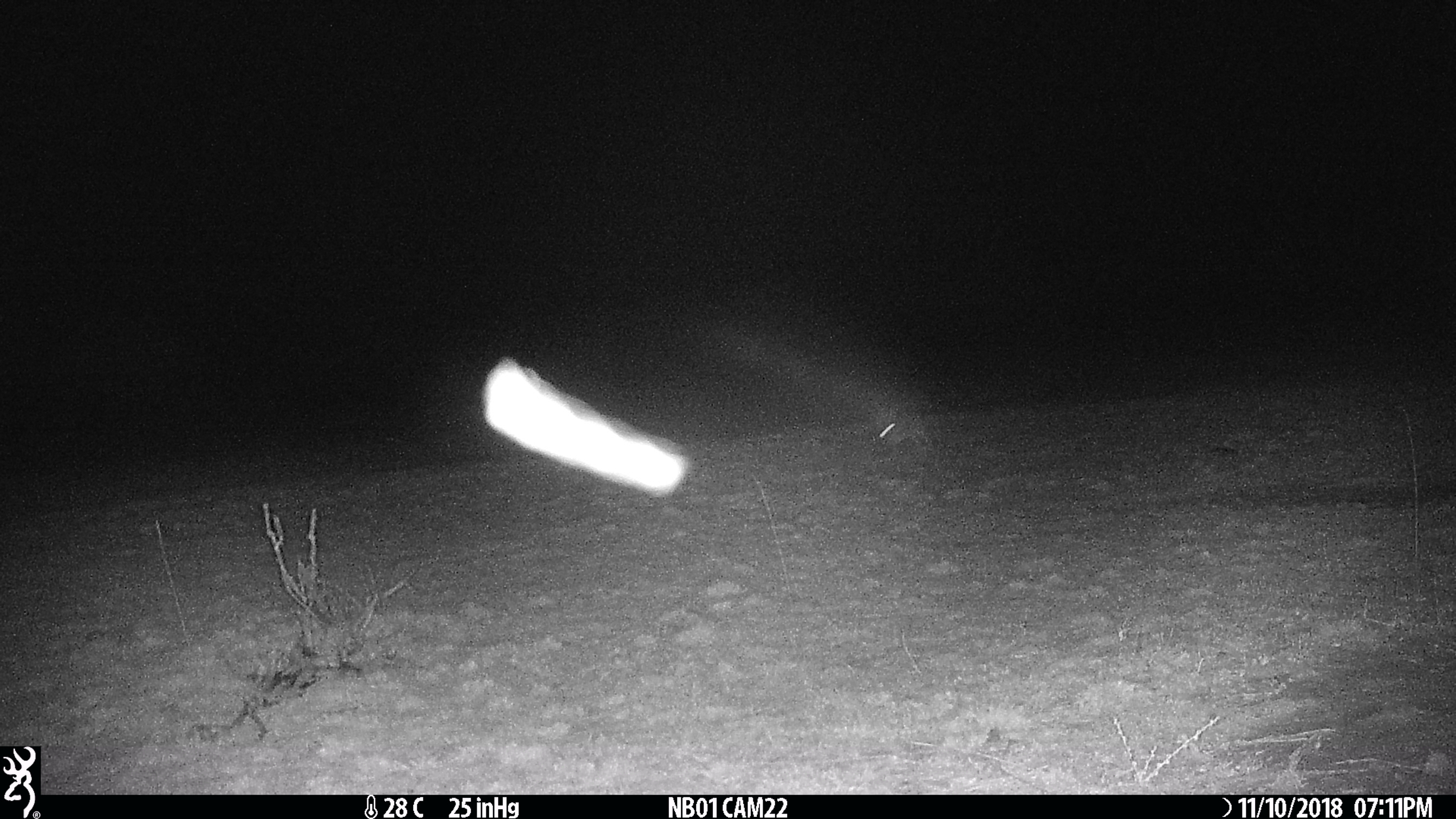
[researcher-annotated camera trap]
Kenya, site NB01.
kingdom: Animalia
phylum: Chordata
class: Mammalia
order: Lagomorpha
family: Leporidae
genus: Lepus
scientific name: Lepus capensis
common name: cape hare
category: hare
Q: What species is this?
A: Hare (cape hare) (Lepus capensis).